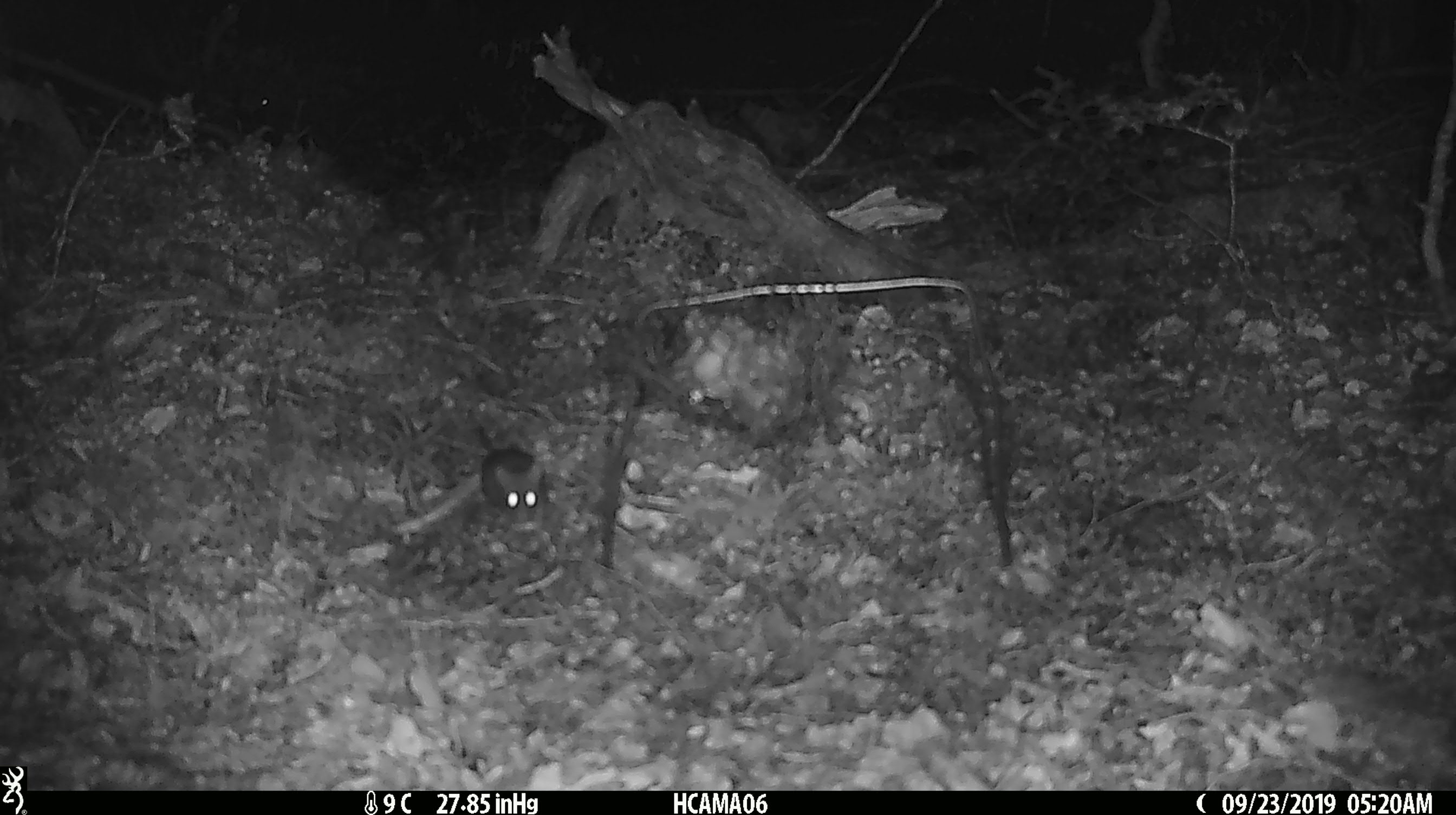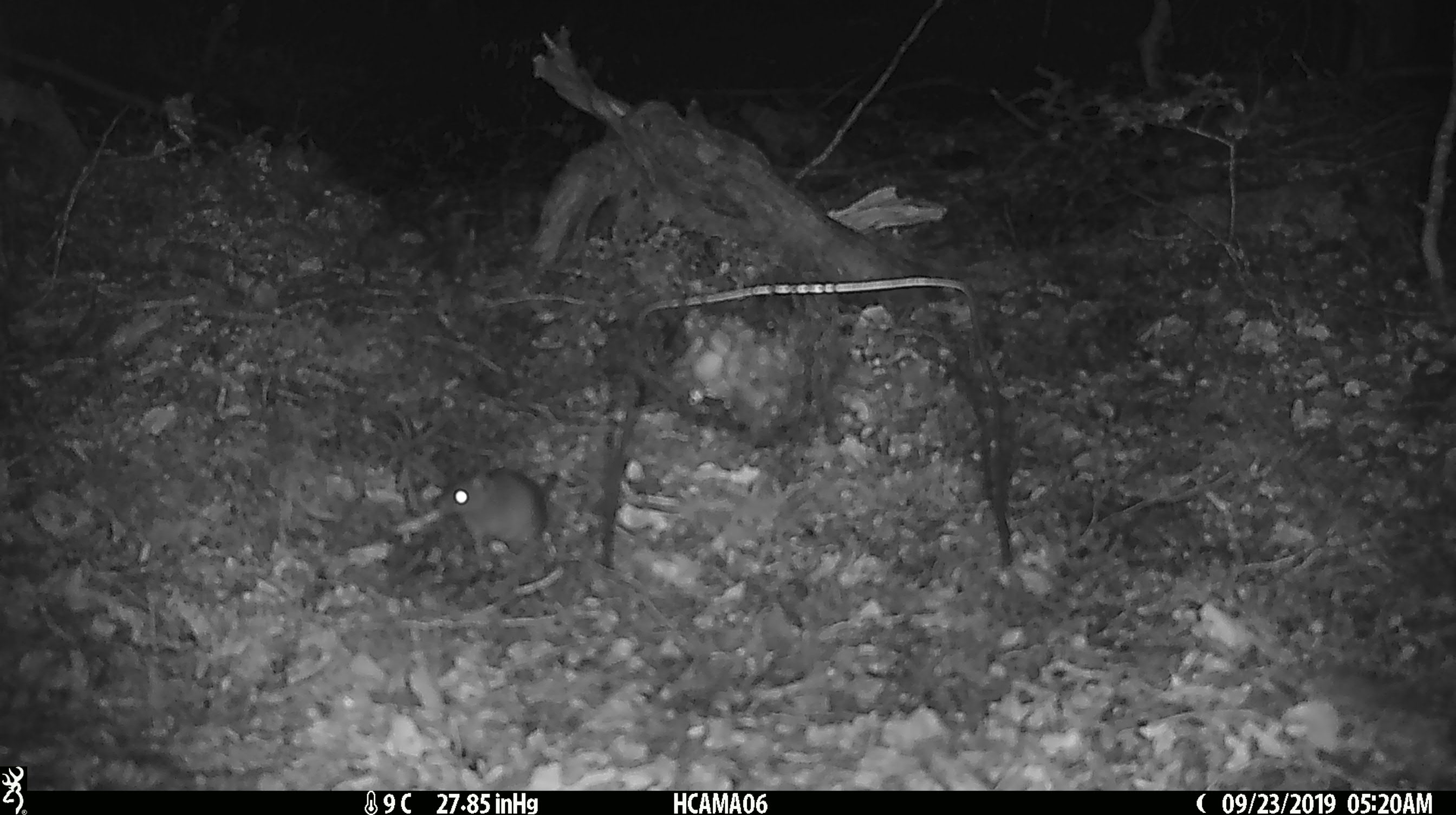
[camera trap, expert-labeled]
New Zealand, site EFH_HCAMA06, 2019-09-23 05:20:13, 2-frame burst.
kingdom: Animalia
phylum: Chordata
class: Mammalia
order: Rodentia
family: Muridae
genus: Mus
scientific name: Mus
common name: mouse